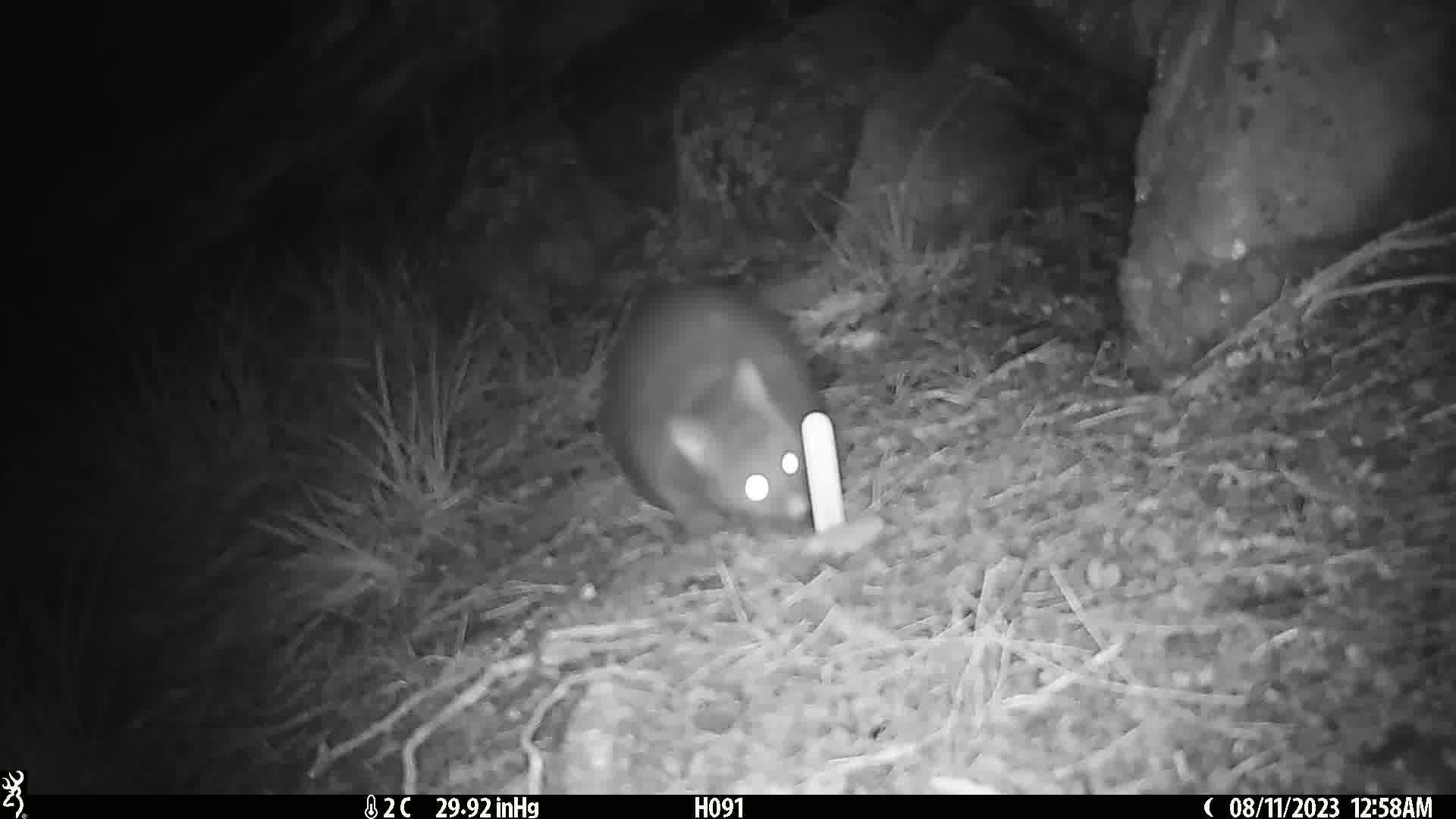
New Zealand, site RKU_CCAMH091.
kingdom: Animalia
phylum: Chordata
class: Mammalia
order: Diprotodontia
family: Phalangeridae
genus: Trichosurus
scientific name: Trichosurus vulpecula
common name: common brushtail possum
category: possum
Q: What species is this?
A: Possum (common brushtail possum) (Trichosurus vulpecula).